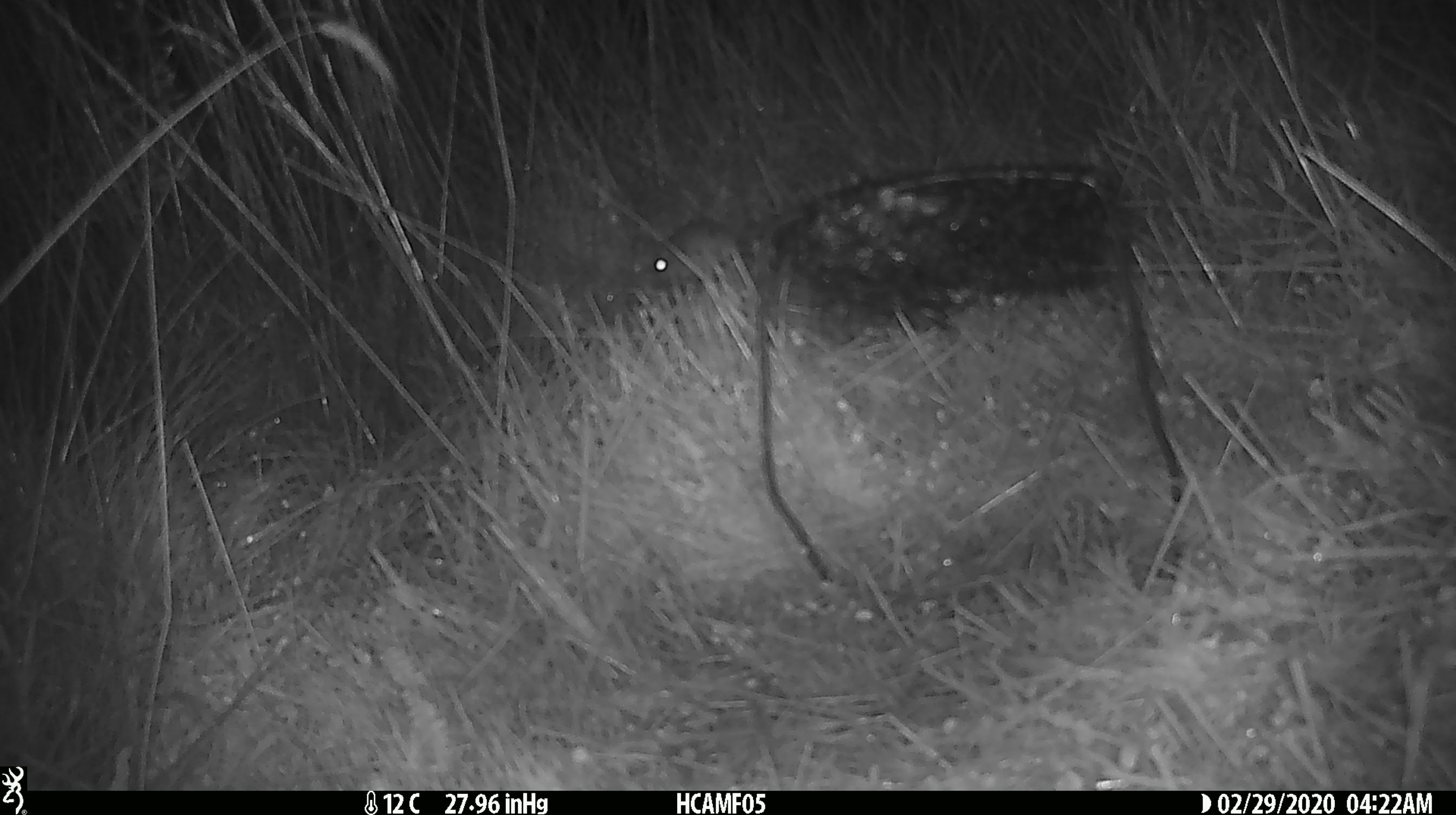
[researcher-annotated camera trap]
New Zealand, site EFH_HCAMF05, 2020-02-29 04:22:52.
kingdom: Animalia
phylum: Chordata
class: Mammalia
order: Rodentia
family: Muridae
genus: Mus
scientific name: Mus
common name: mouse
Mouse (Mus).